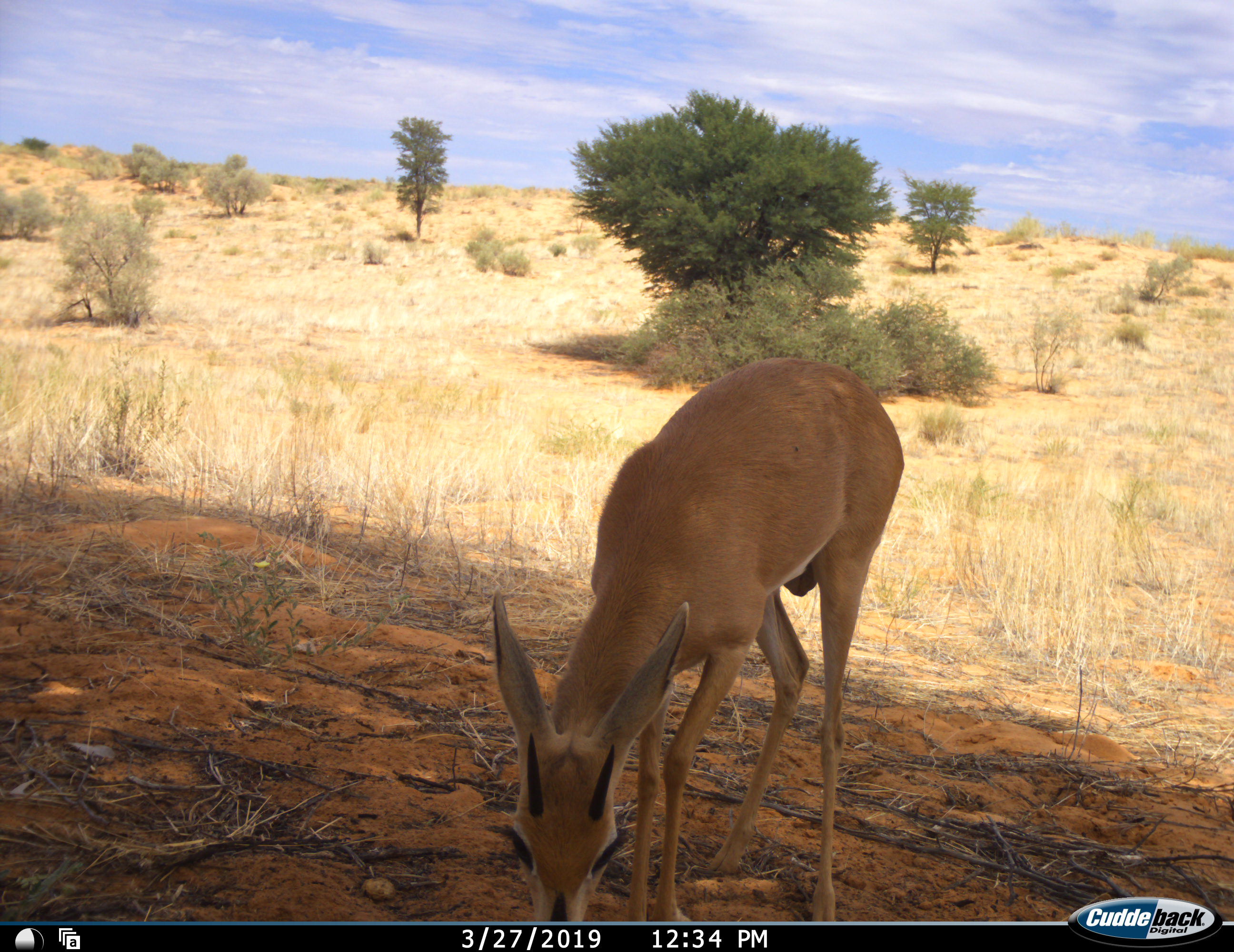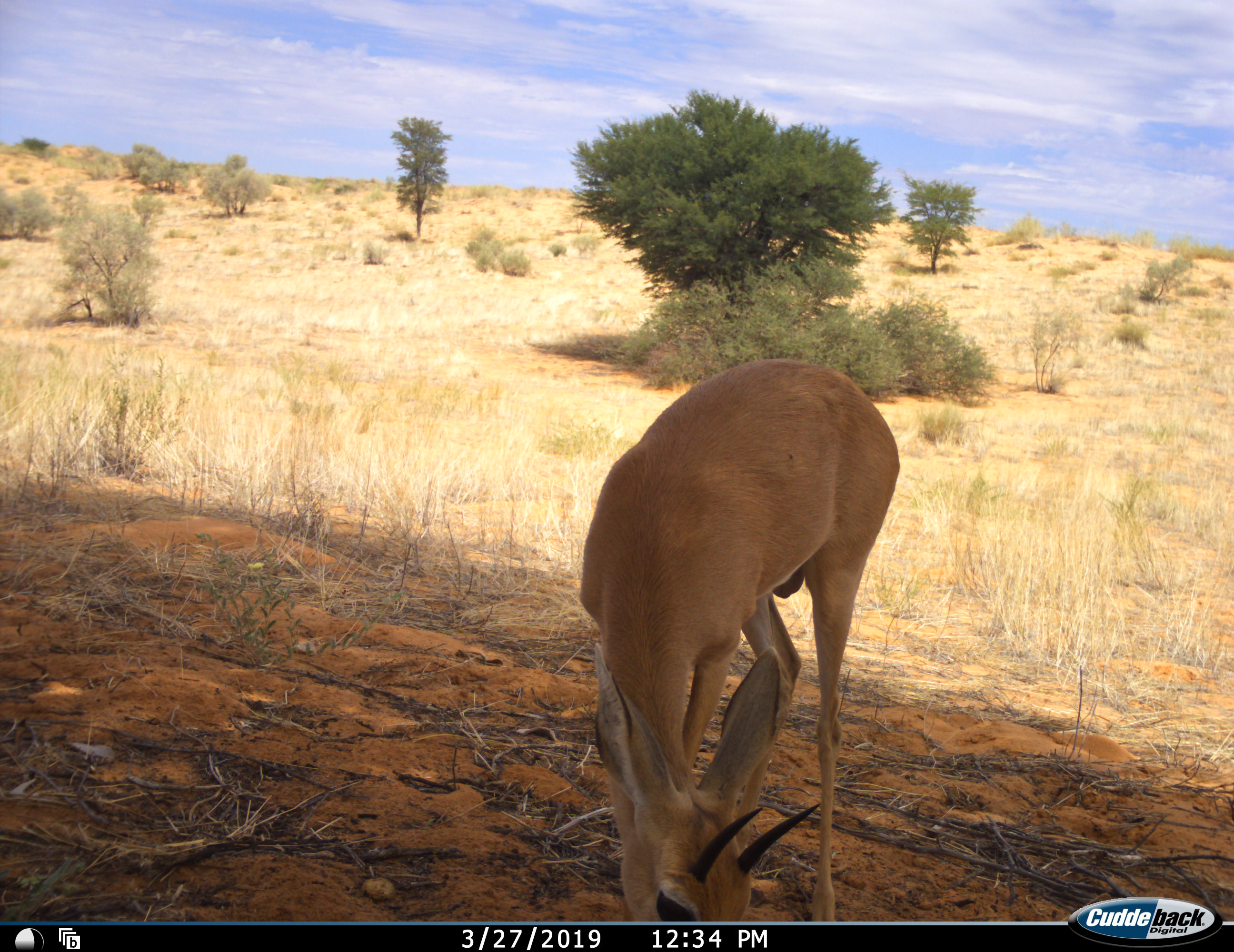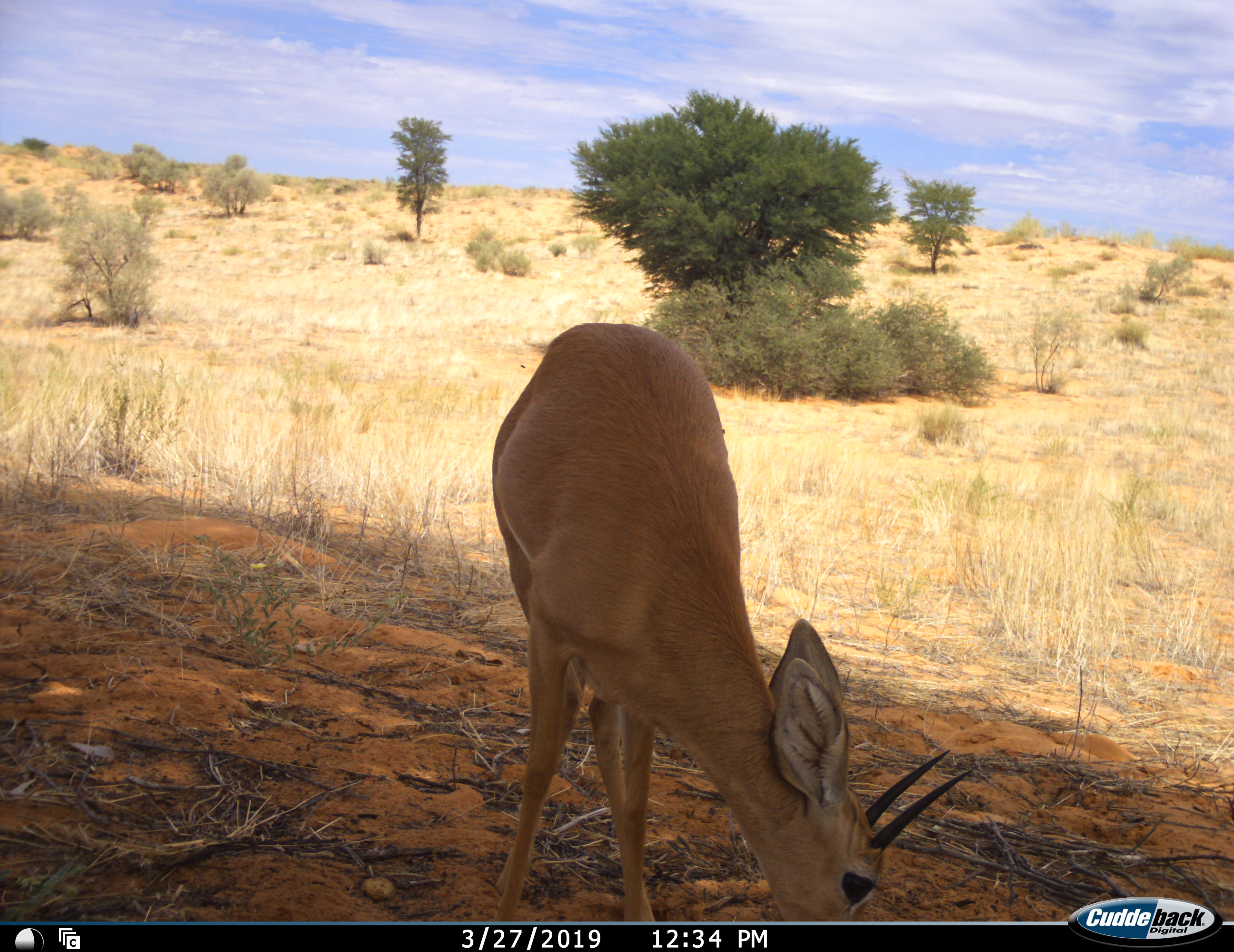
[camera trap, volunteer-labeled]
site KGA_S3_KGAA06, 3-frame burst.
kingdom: Animalia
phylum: Chordata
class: Mammalia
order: Artiodactyla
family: Bovidae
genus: Raphicerus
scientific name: Raphicerus campestris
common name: steenbok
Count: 1.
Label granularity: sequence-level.